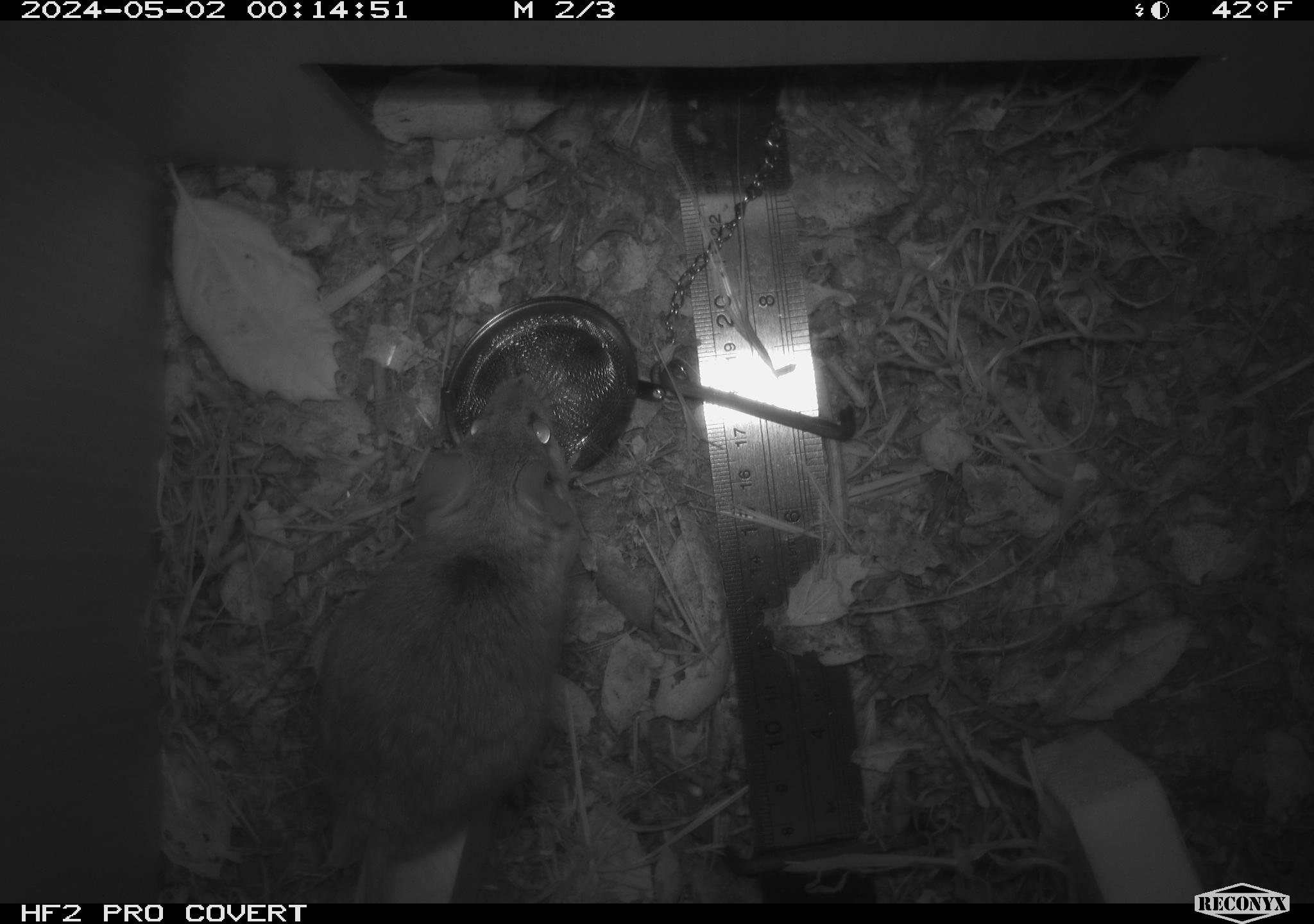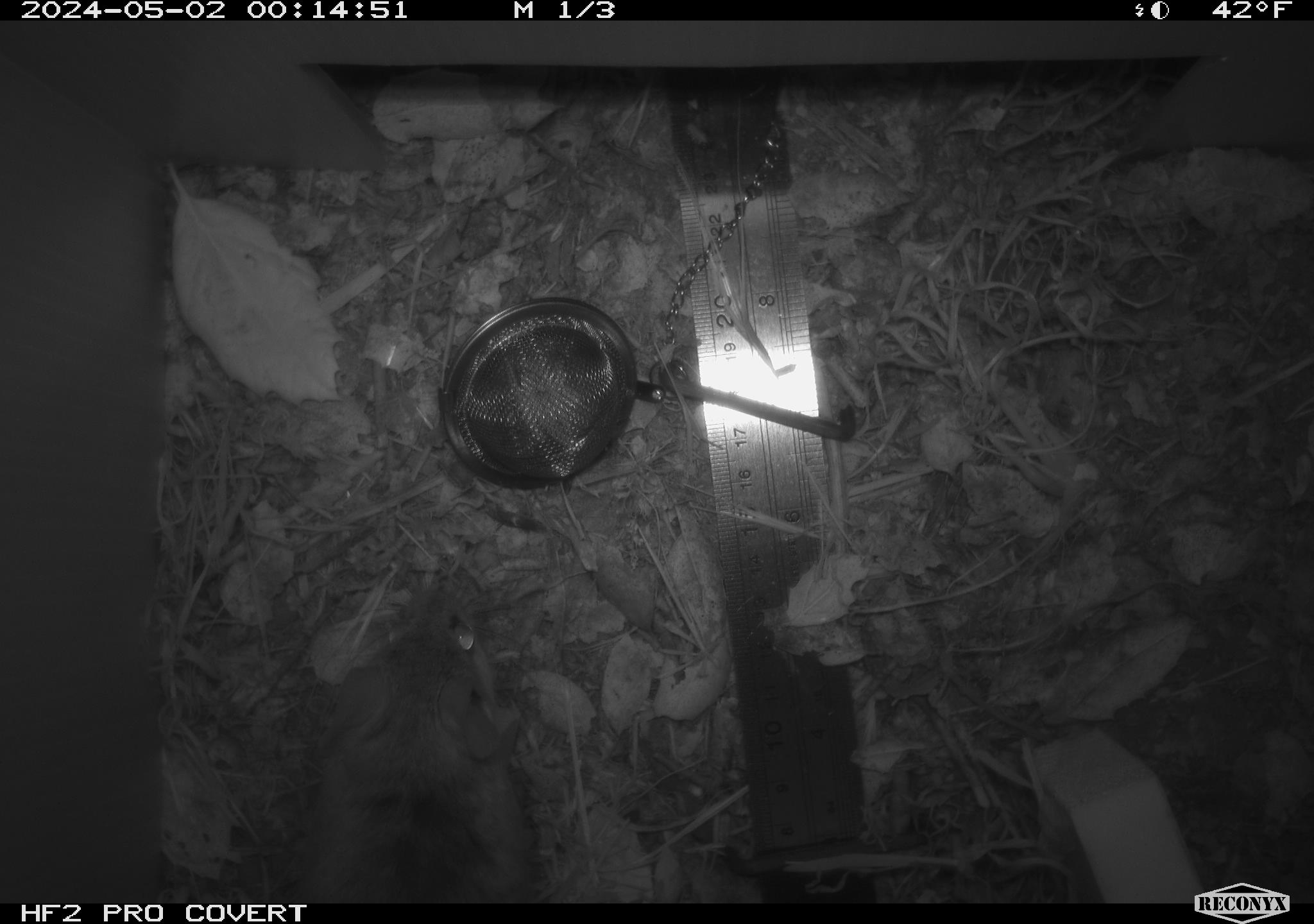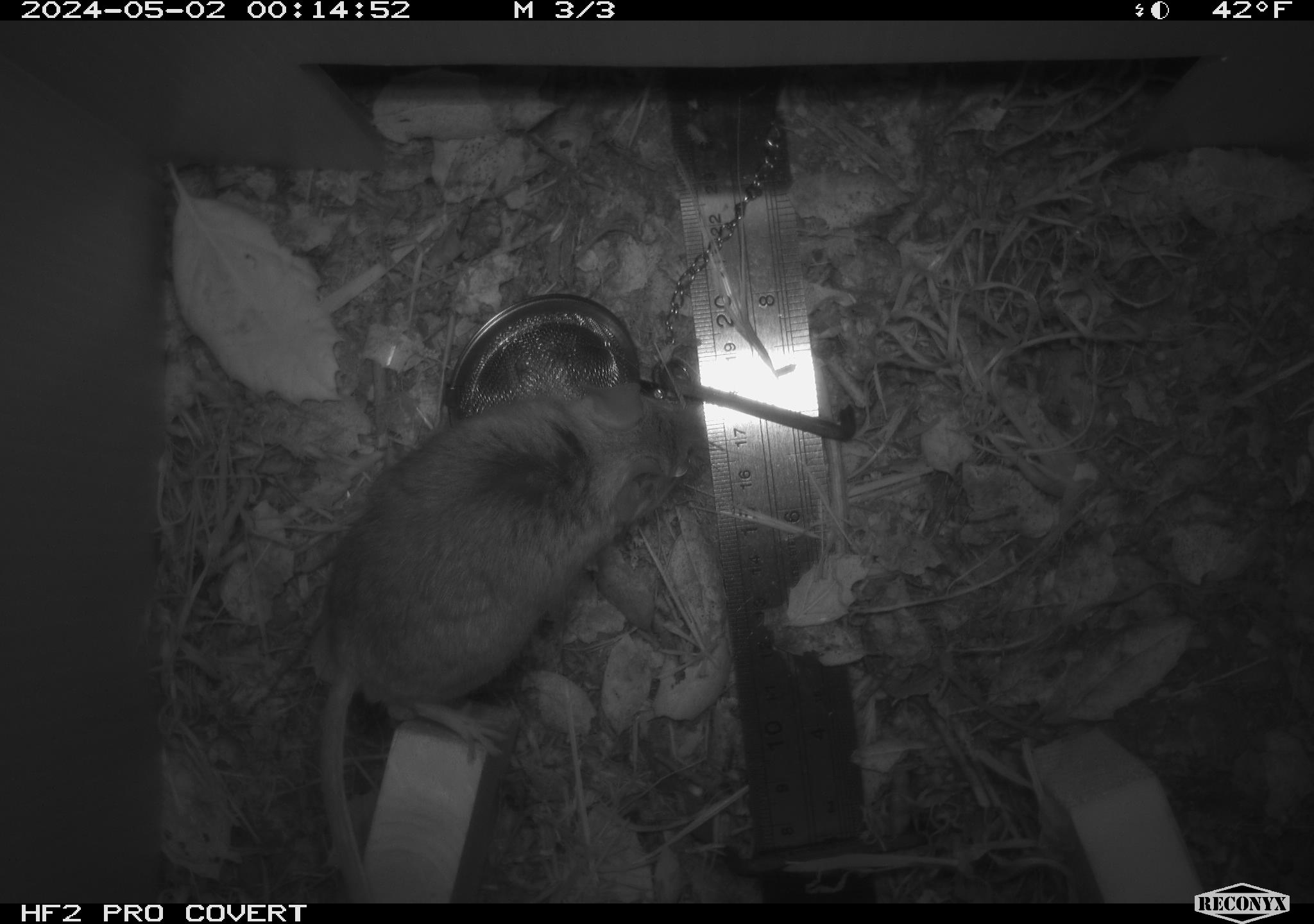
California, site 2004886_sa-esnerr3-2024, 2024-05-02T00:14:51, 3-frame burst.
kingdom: Animalia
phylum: Chordata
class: Mammalia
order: Rodentia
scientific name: Rodentia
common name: rodent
Rodent (Rodentia).